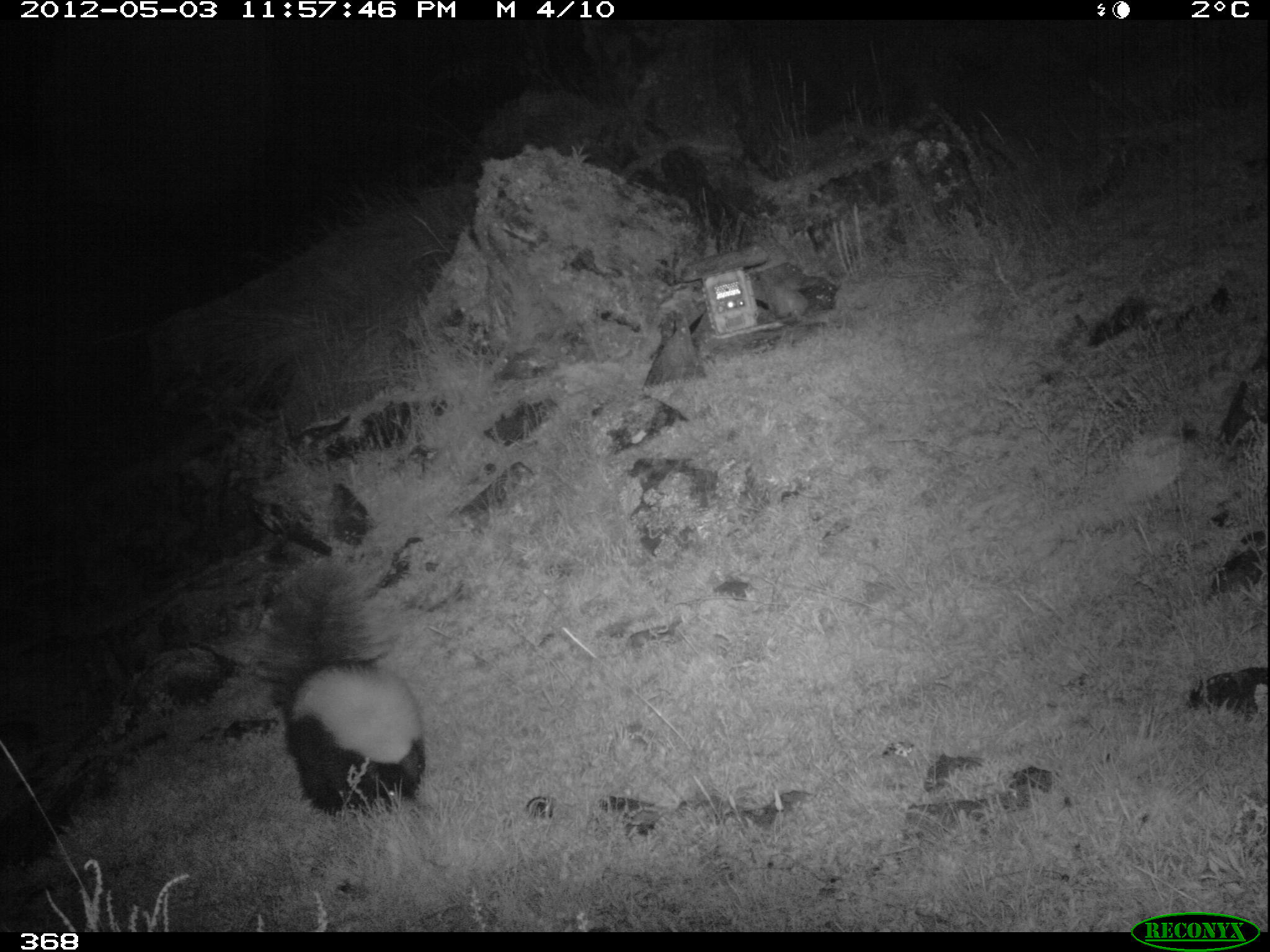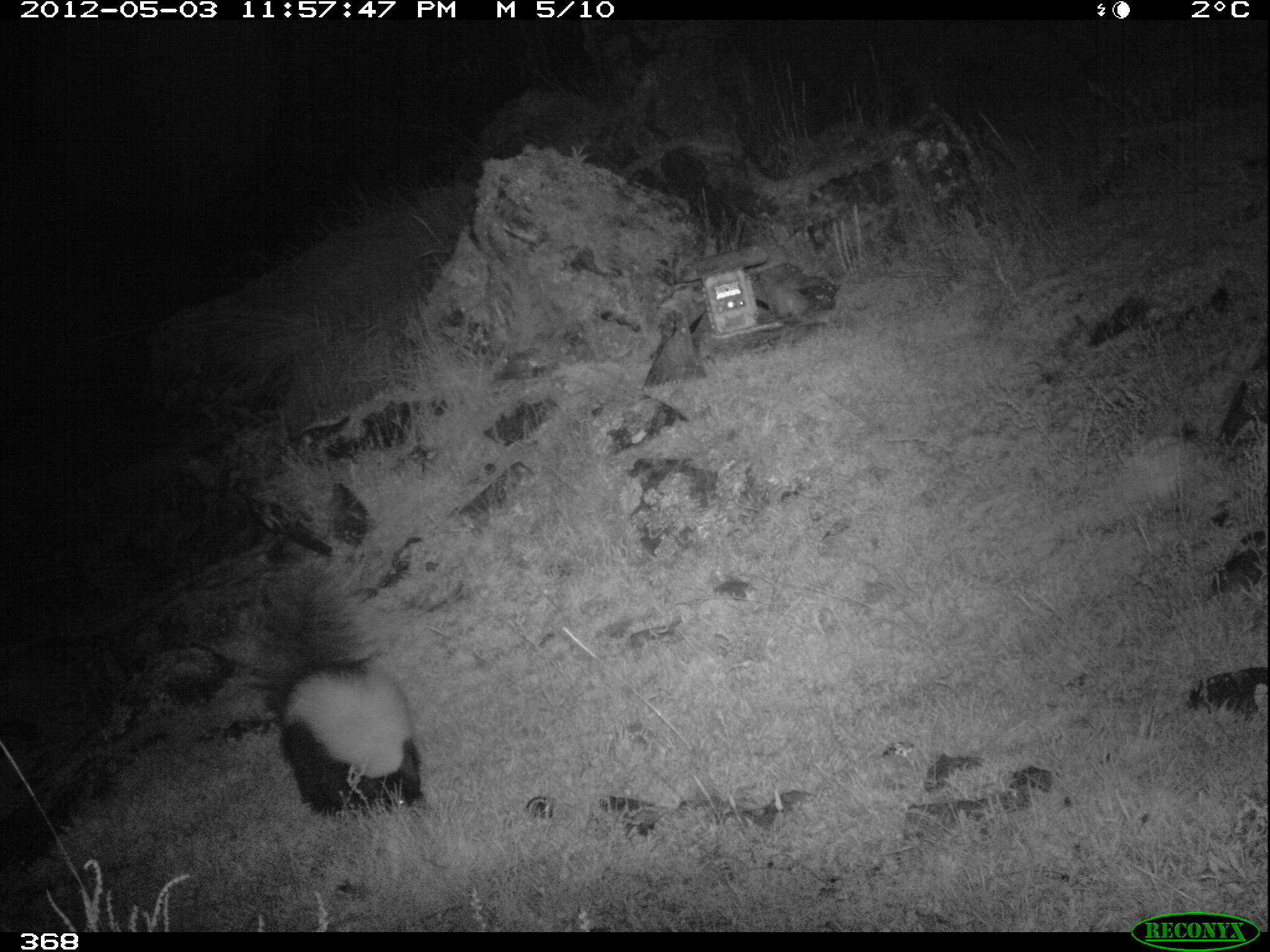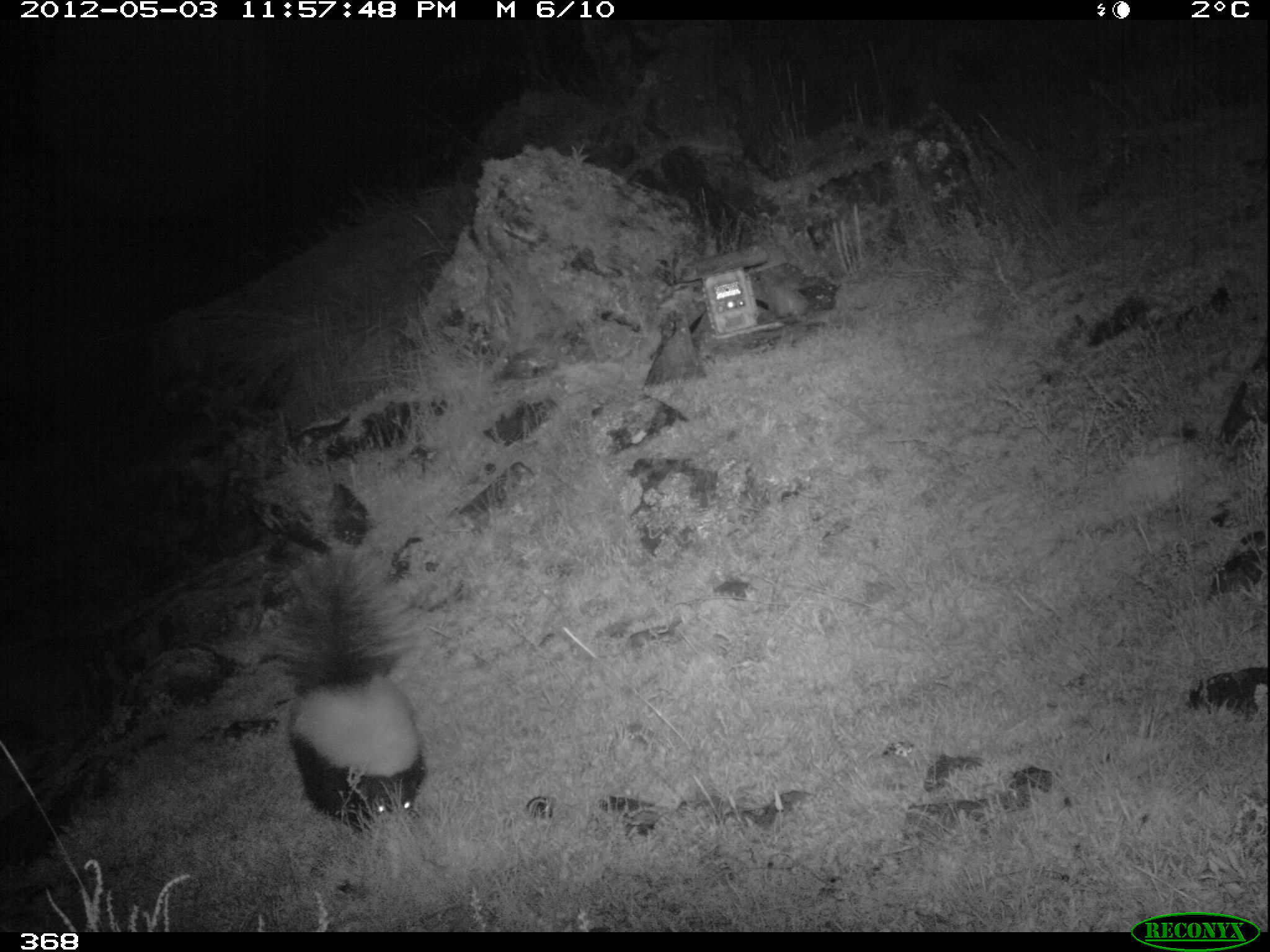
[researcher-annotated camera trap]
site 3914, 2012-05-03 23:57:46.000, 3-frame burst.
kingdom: Animalia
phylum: Chordata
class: Mammalia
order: Carnivora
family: Mephitidae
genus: Conepatus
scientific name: Conepatus chinga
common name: molina's hog-nosed skunk